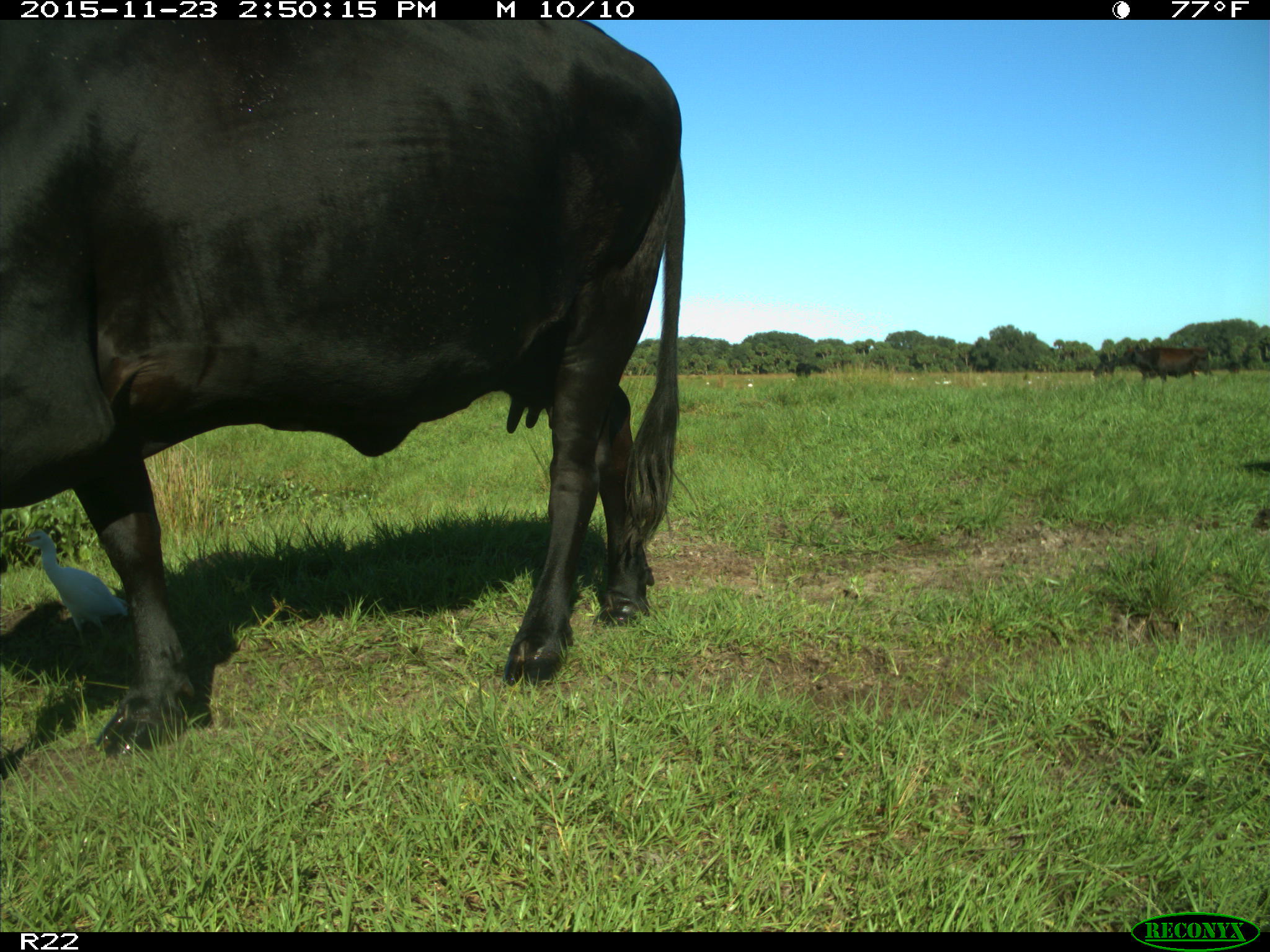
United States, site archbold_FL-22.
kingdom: Animalia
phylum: Chordata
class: Mammalia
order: Artiodactyla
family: Bovidae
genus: Bos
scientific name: Bos taurus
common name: domestic cow